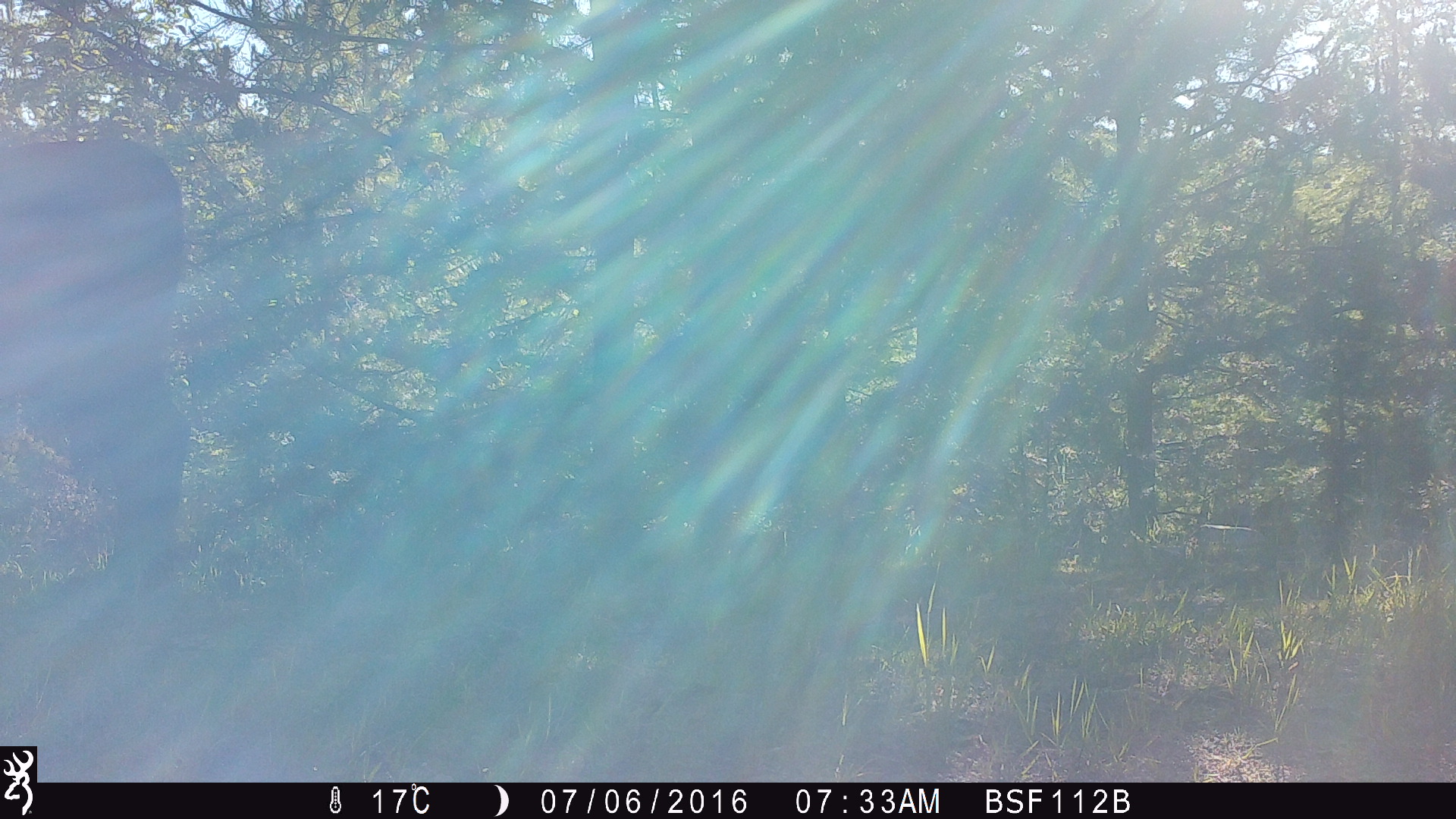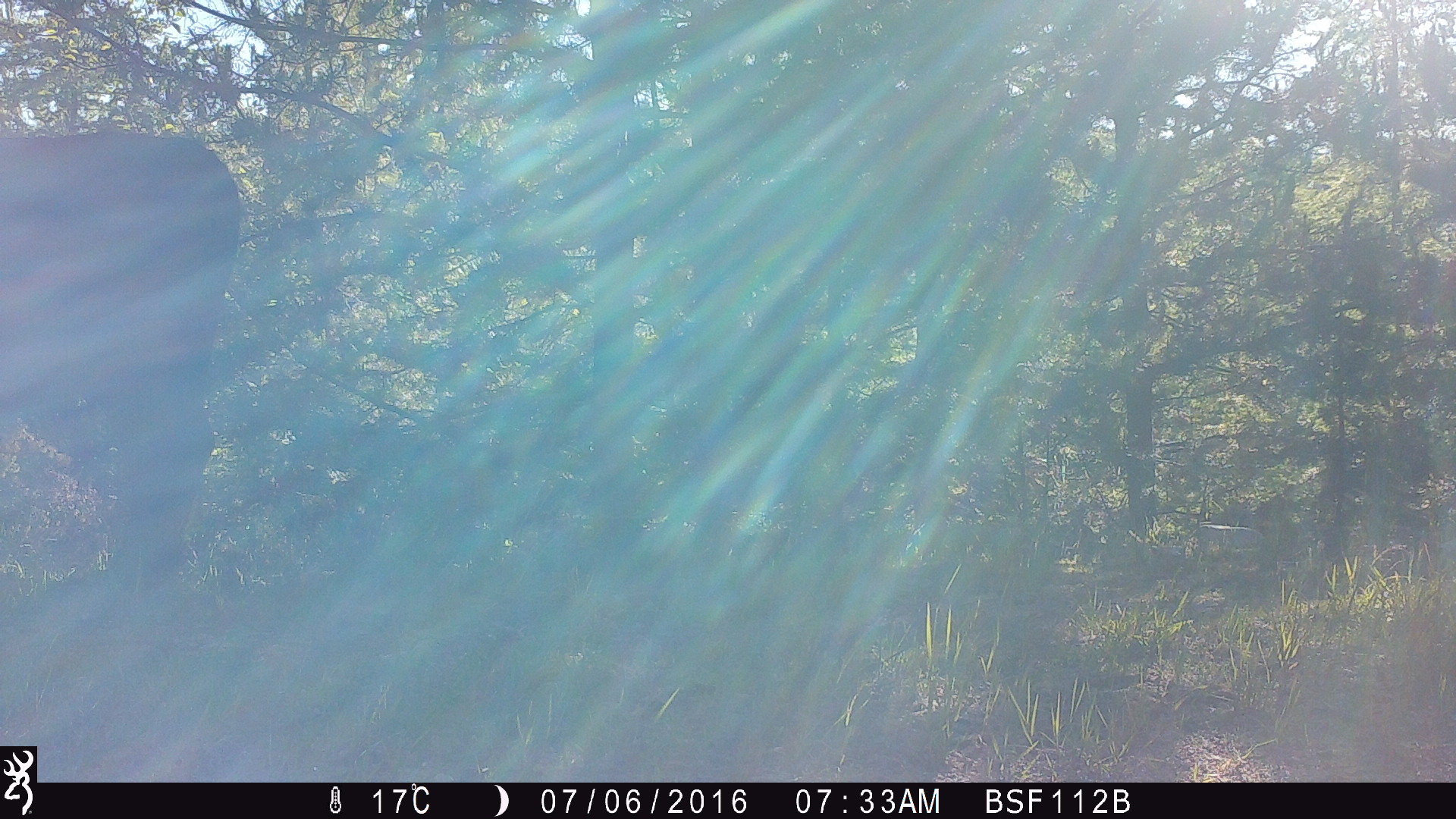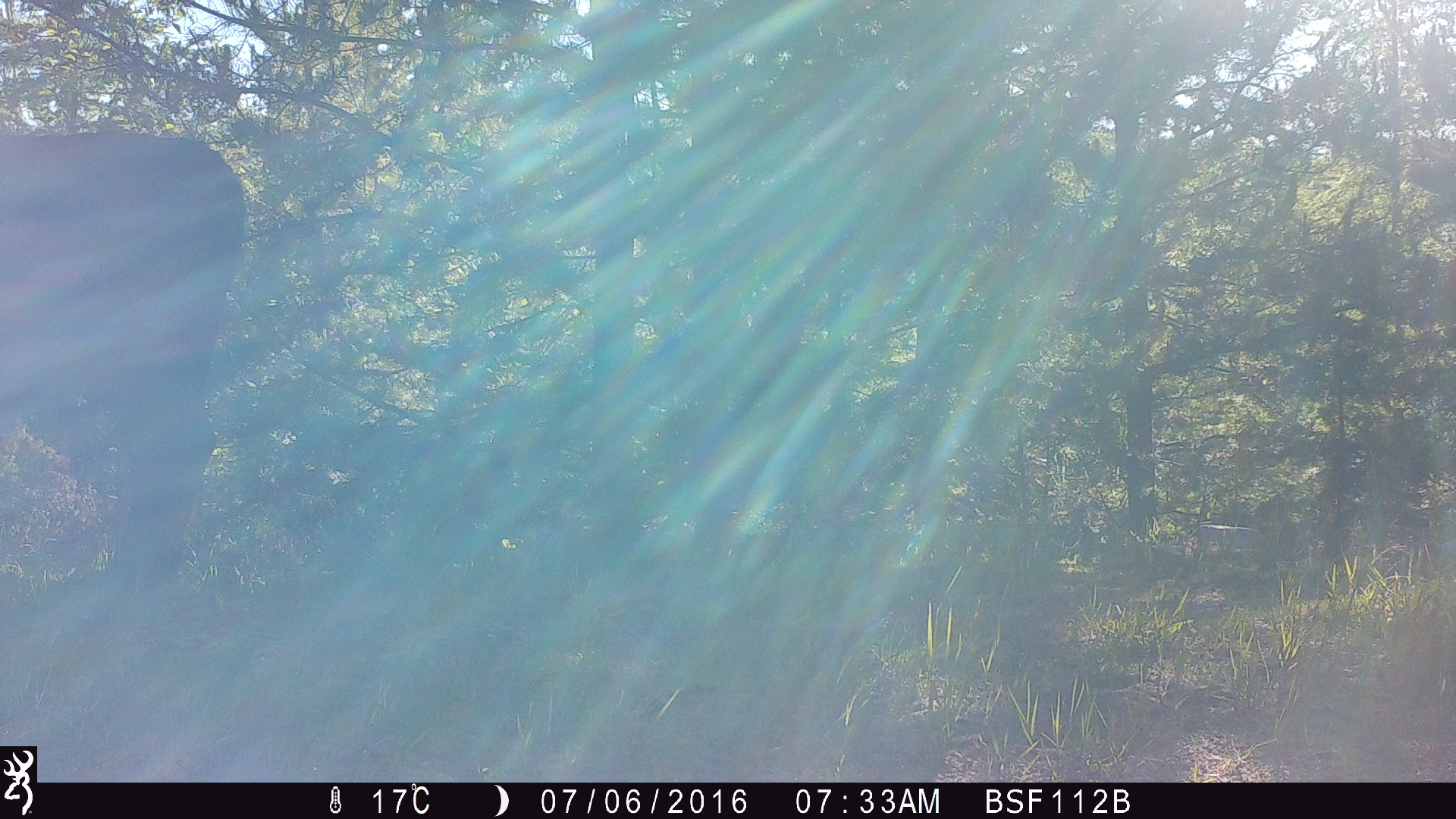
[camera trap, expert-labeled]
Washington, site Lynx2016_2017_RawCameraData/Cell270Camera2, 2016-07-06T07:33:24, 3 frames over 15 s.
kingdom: Animalia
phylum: Chordata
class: Mammalia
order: Artiodactyla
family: Bovidae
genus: Bos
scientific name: Bos taurus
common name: domestic cattle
Domestic cattle (Bos taurus). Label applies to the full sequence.